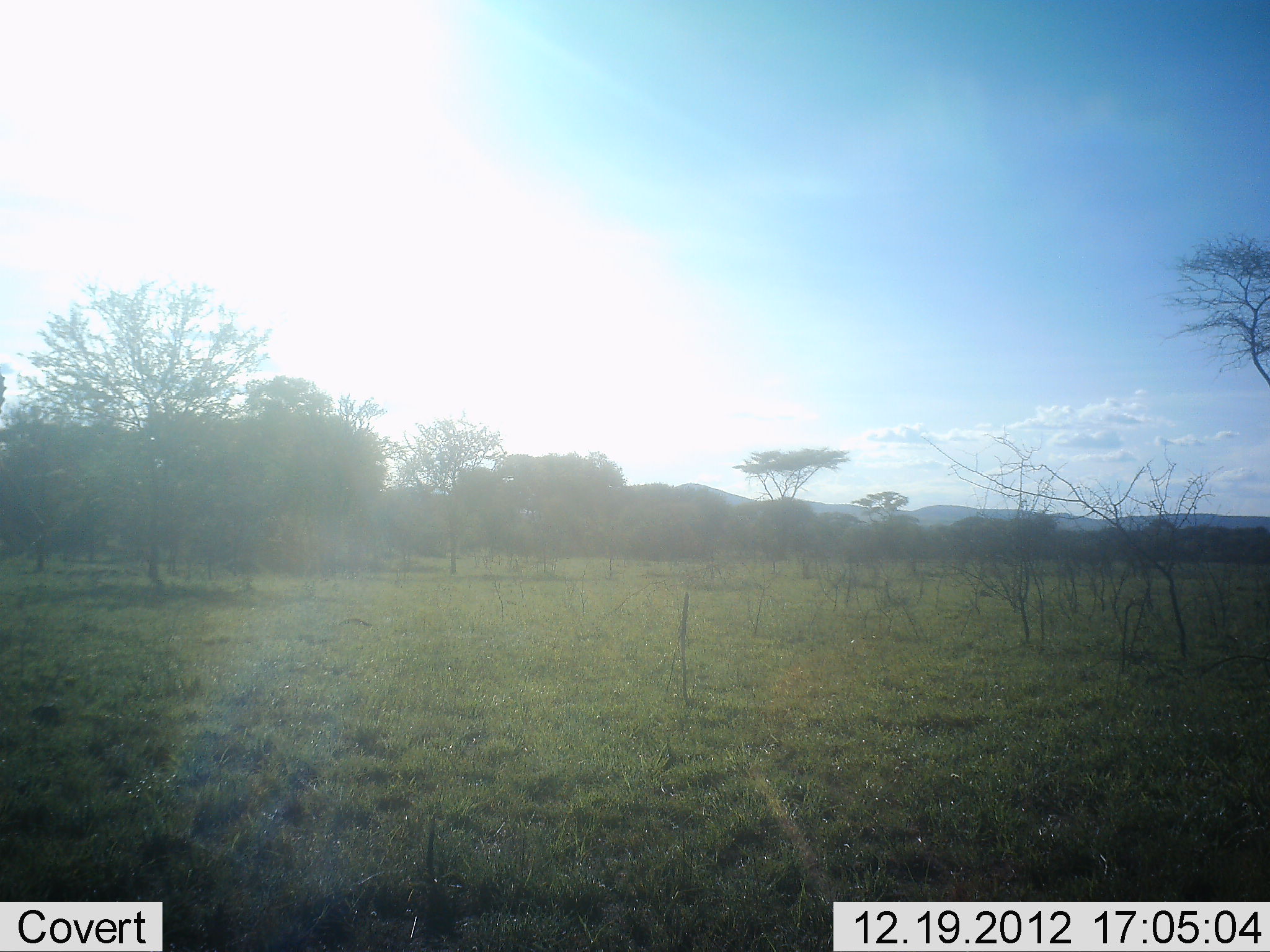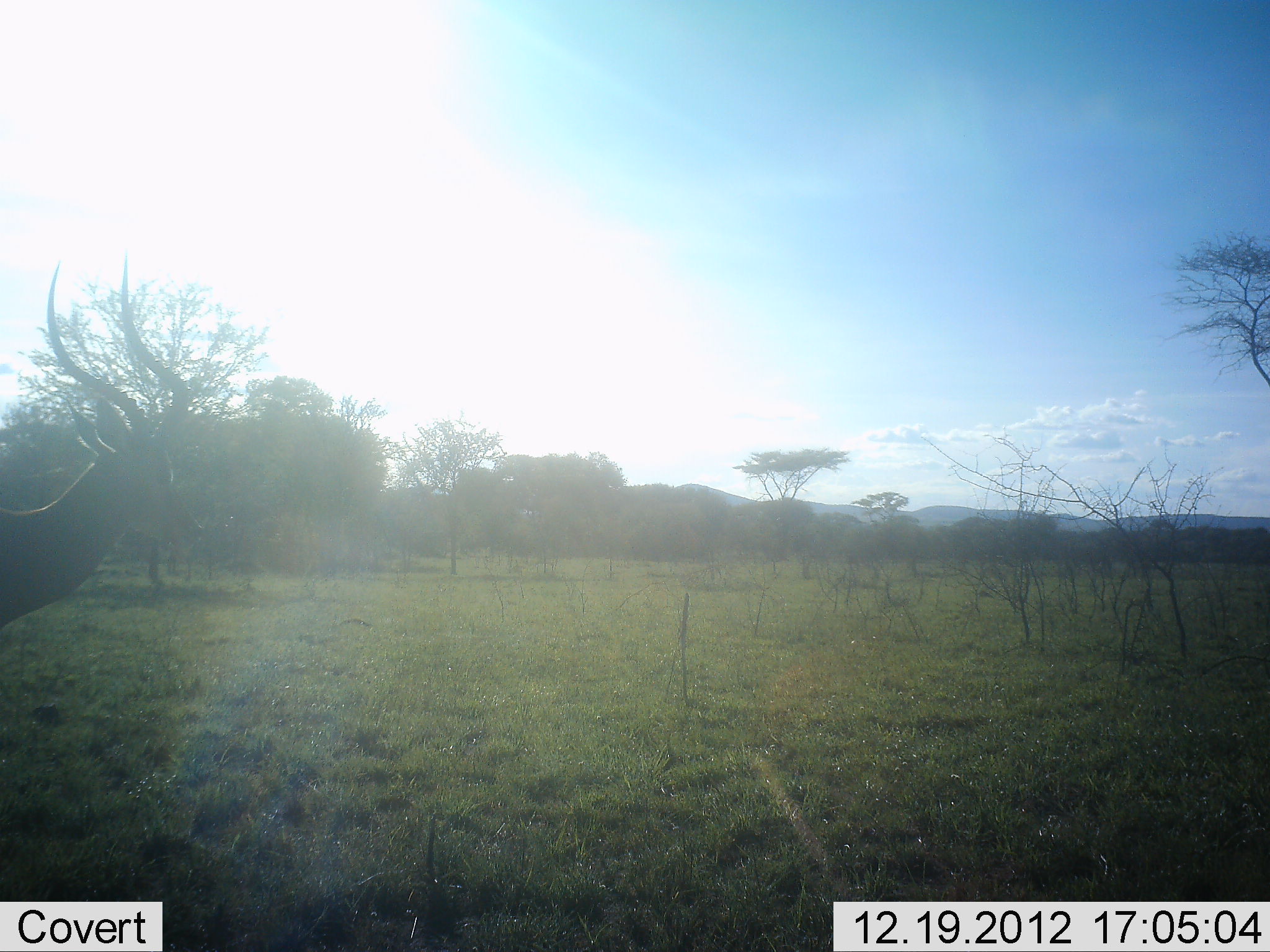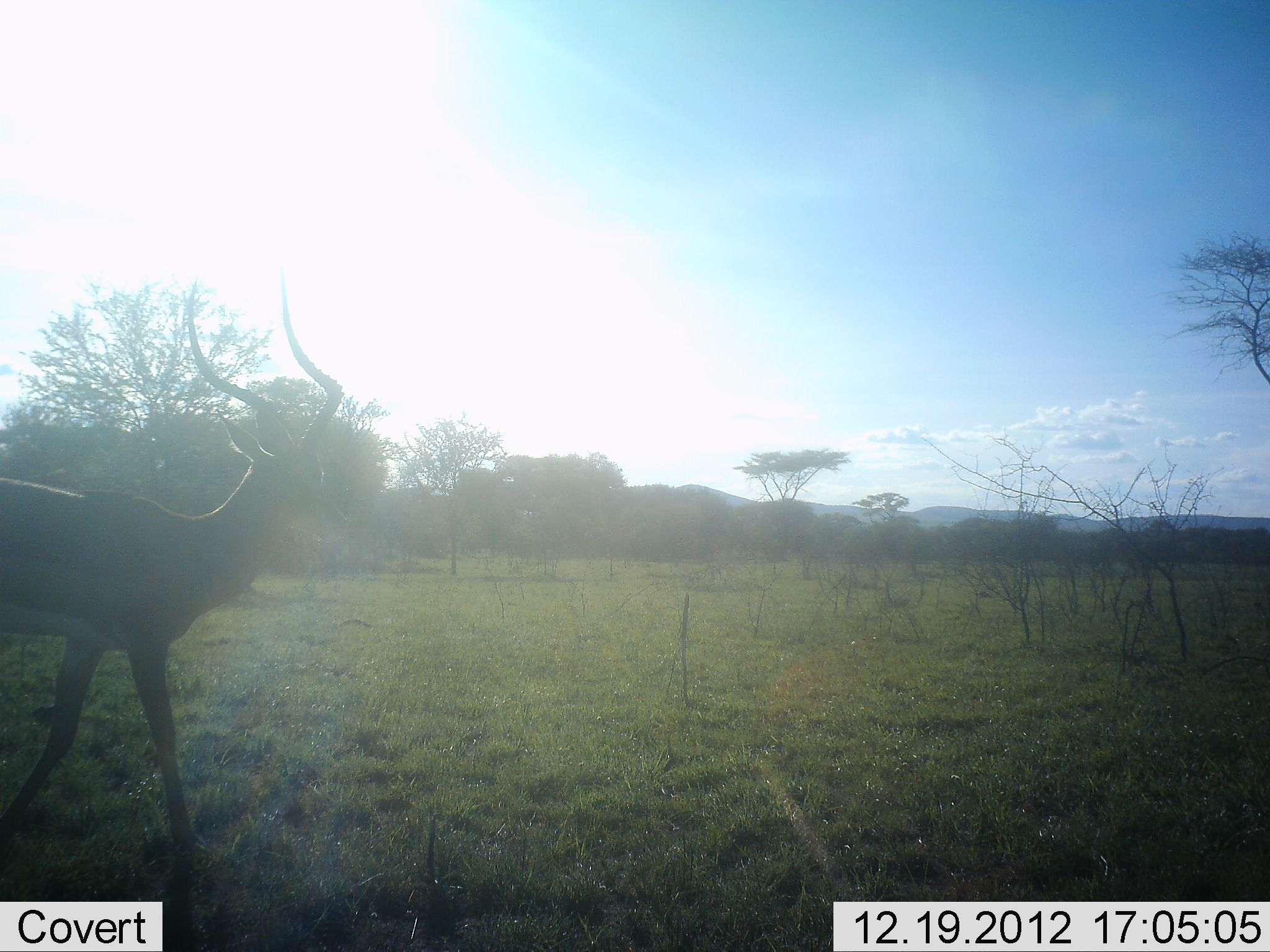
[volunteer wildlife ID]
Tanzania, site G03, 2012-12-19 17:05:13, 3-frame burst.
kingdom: Animalia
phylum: Chordata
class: Mammalia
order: Artiodactyla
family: Bovidae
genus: Aepyceros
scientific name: Aepyceros melampus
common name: impala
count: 1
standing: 7%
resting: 0%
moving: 93%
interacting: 0%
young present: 0%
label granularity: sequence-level